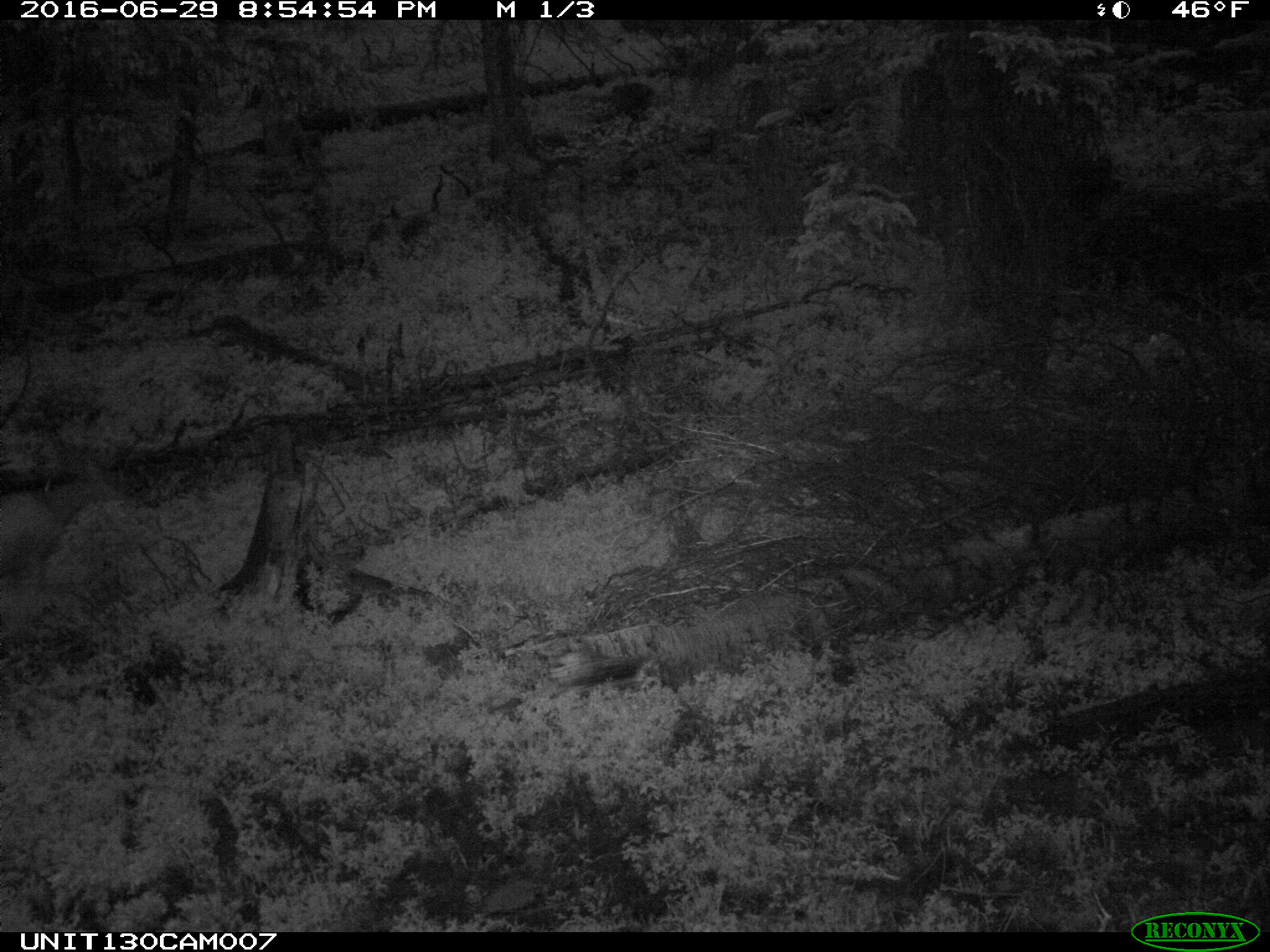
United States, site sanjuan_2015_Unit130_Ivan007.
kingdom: Animalia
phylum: Chordata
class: Mammalia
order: Artiodactyla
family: Cervidae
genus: Odocoileus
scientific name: Odocoileus hemionus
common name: mule deer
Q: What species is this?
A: Odocoileus hemionus (mule deer).